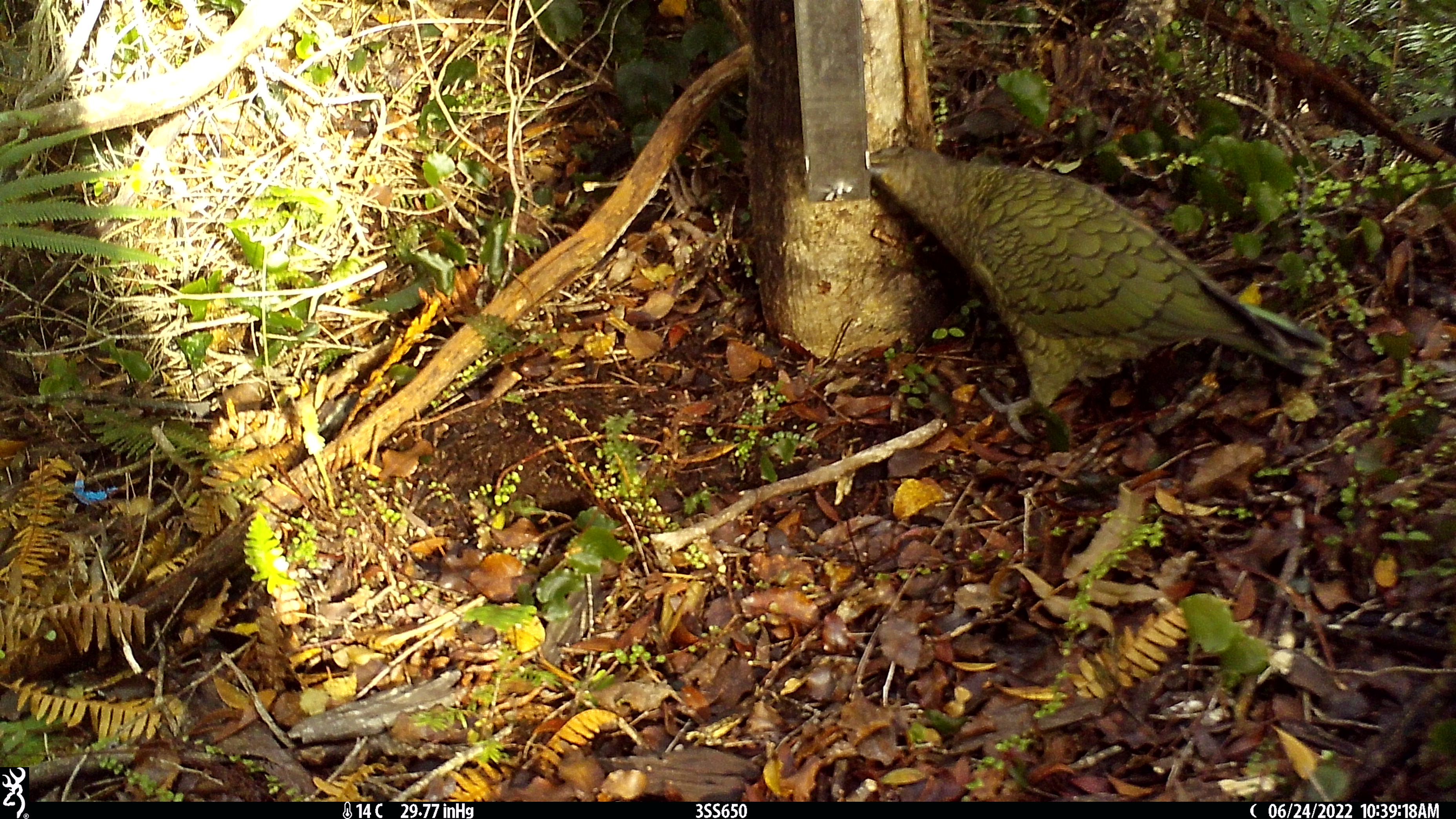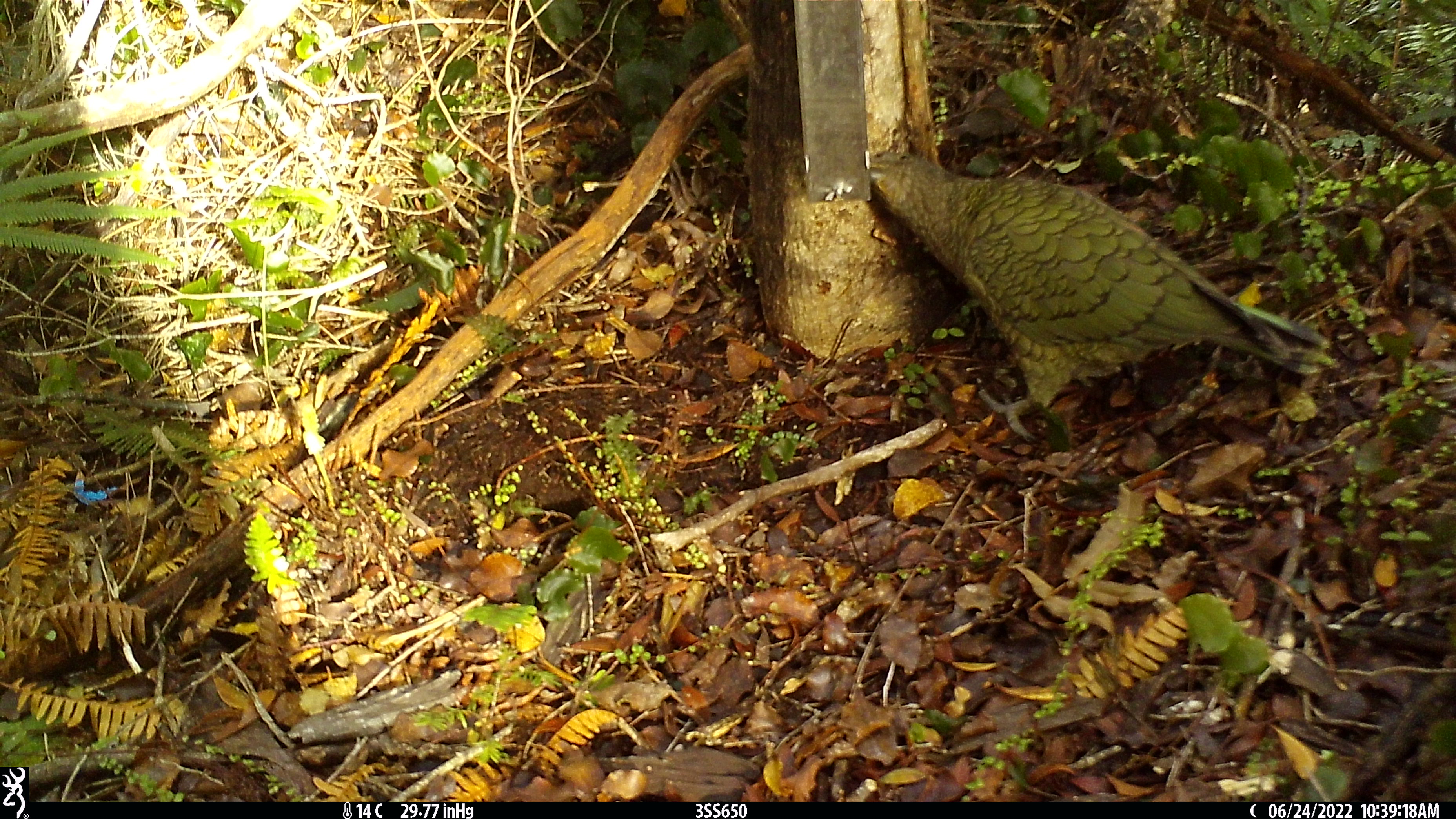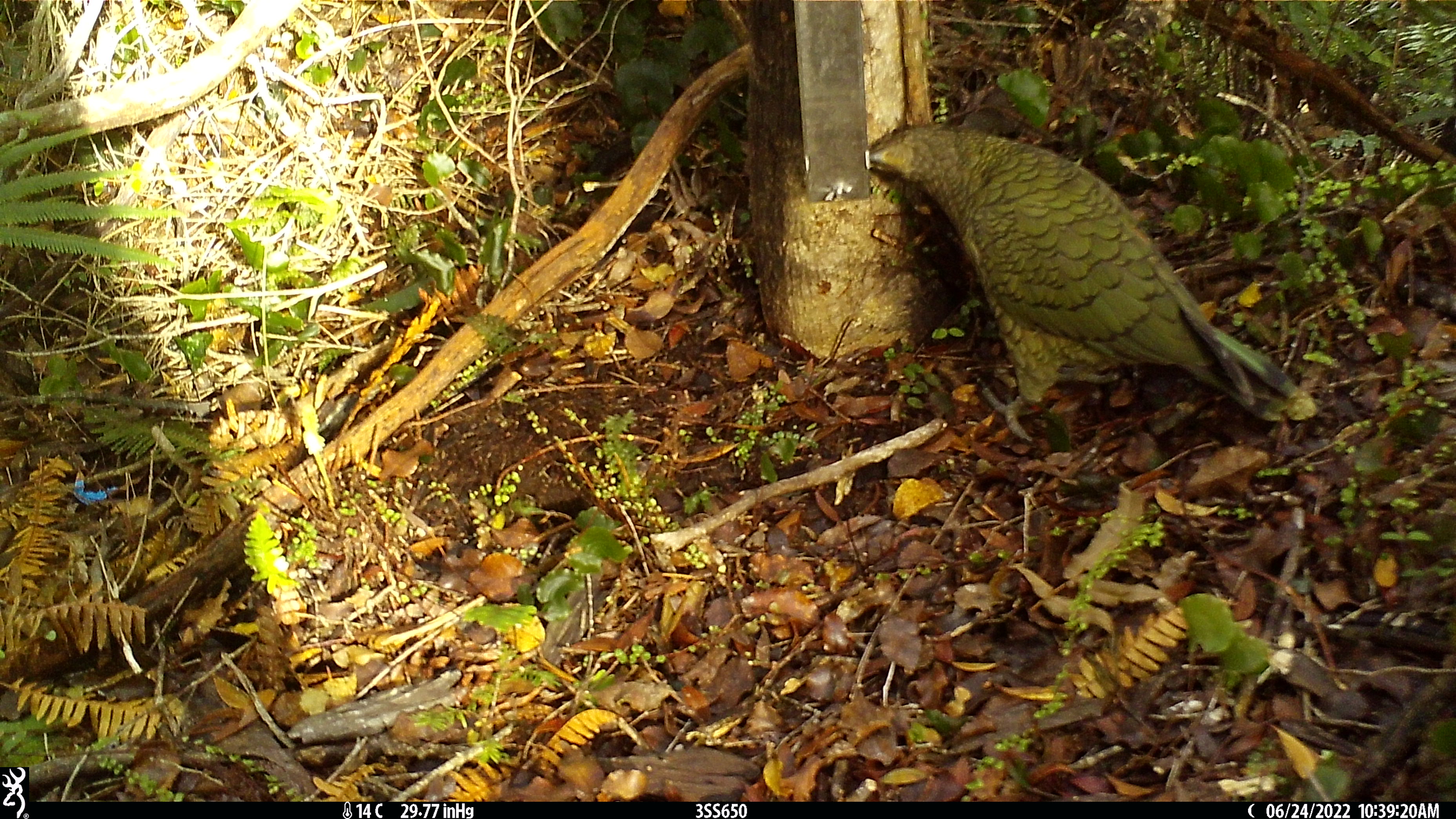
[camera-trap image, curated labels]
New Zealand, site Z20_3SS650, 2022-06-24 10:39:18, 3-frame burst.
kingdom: Animalia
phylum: Chordata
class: Aves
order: Psittaciformes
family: Strigopidae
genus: Nestor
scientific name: Nestor notabilis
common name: kea